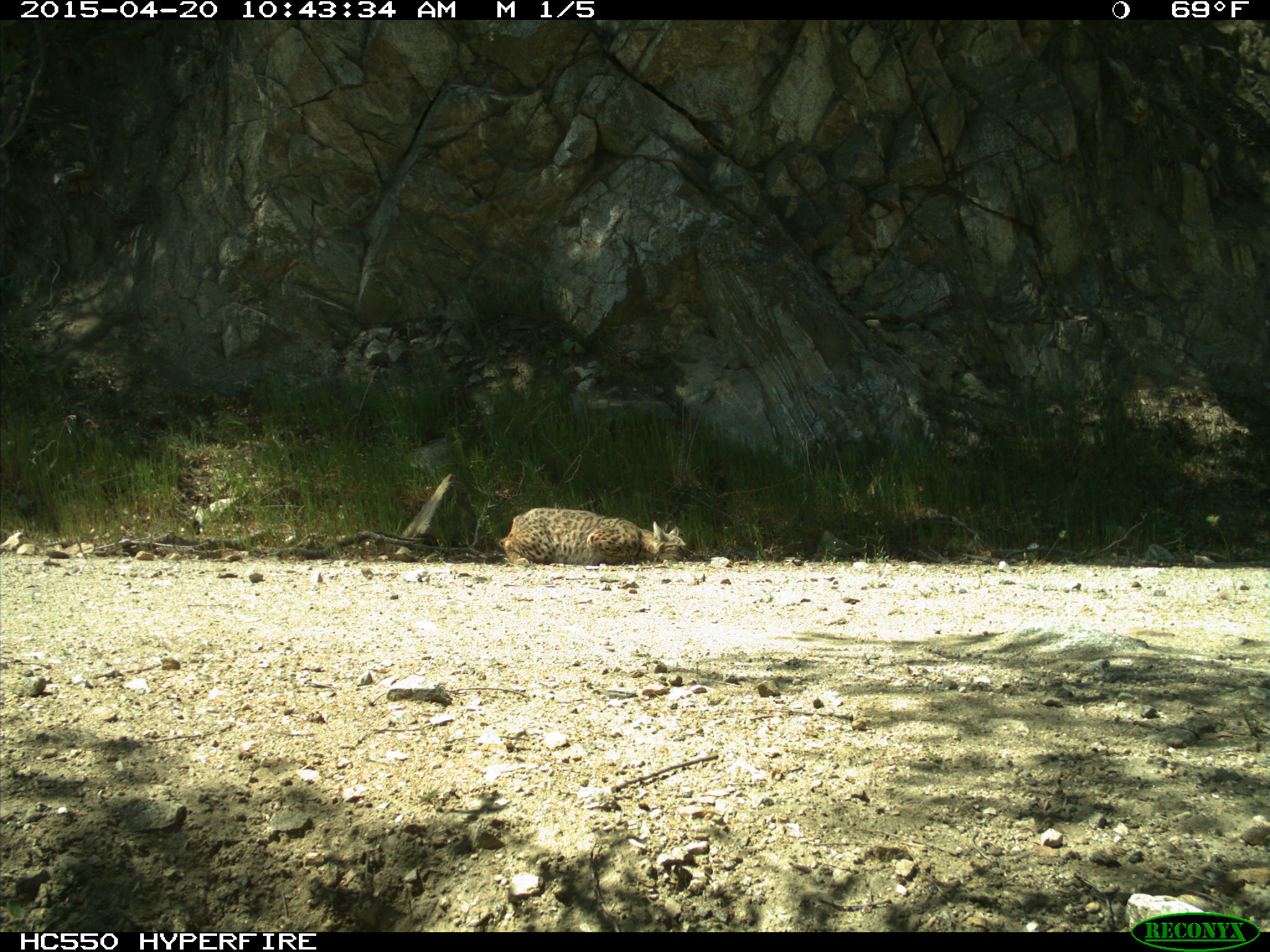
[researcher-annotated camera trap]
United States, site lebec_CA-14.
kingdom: Animalia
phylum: Chordata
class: Mammalia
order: Carnivora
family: Felidae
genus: Lynx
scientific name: Lynx rufus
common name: bobcat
Lynx rufus (bobcat).